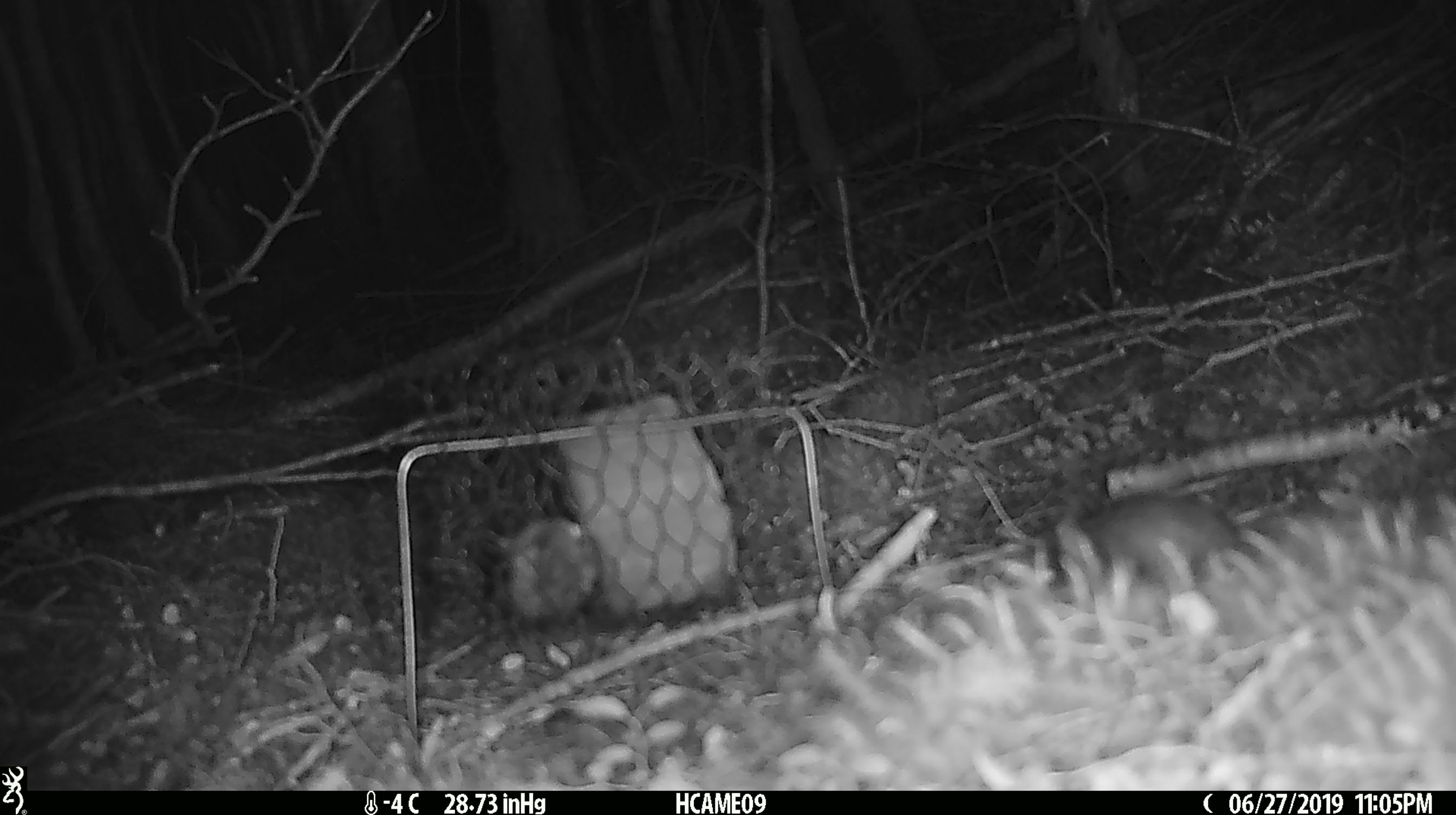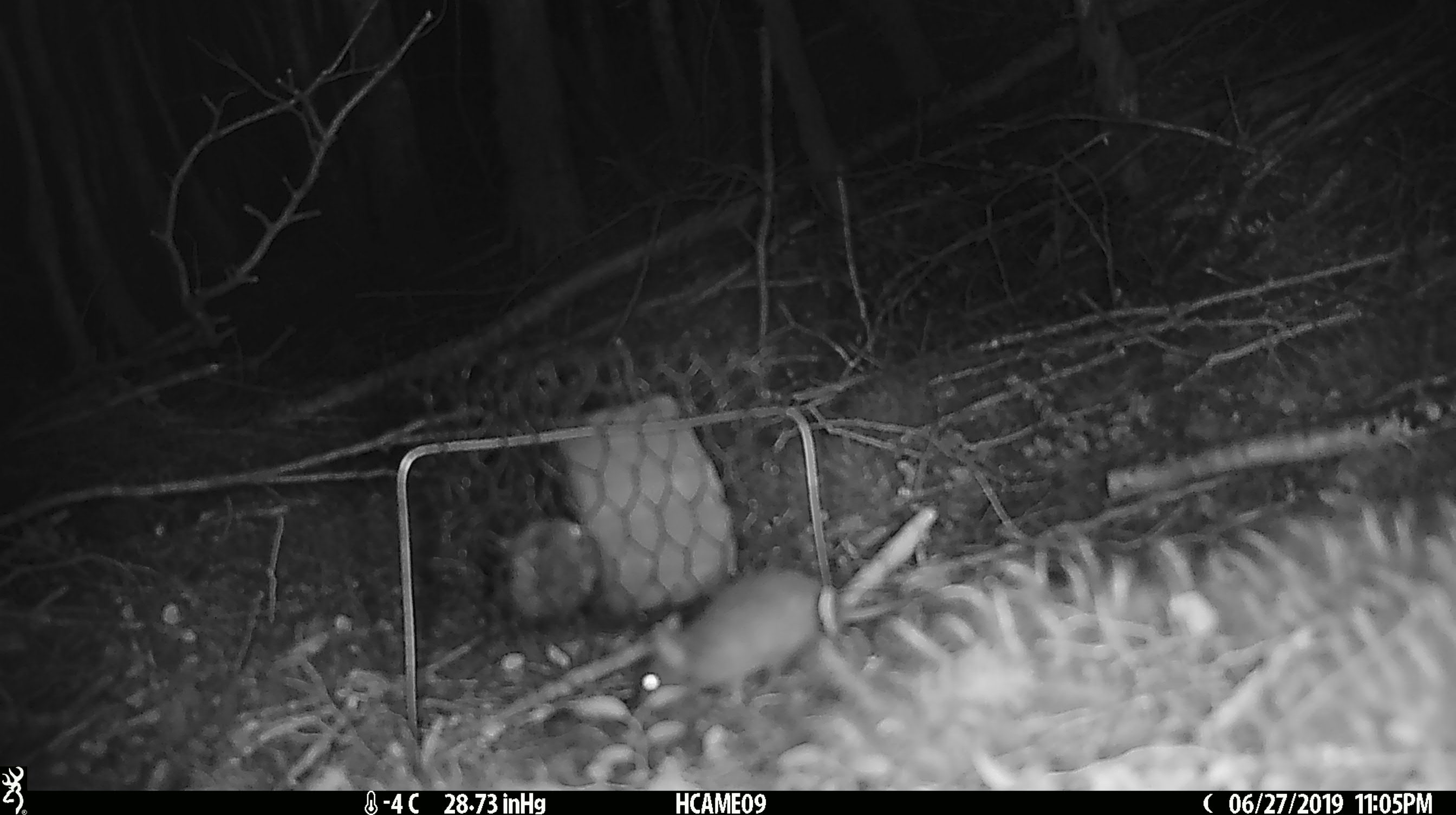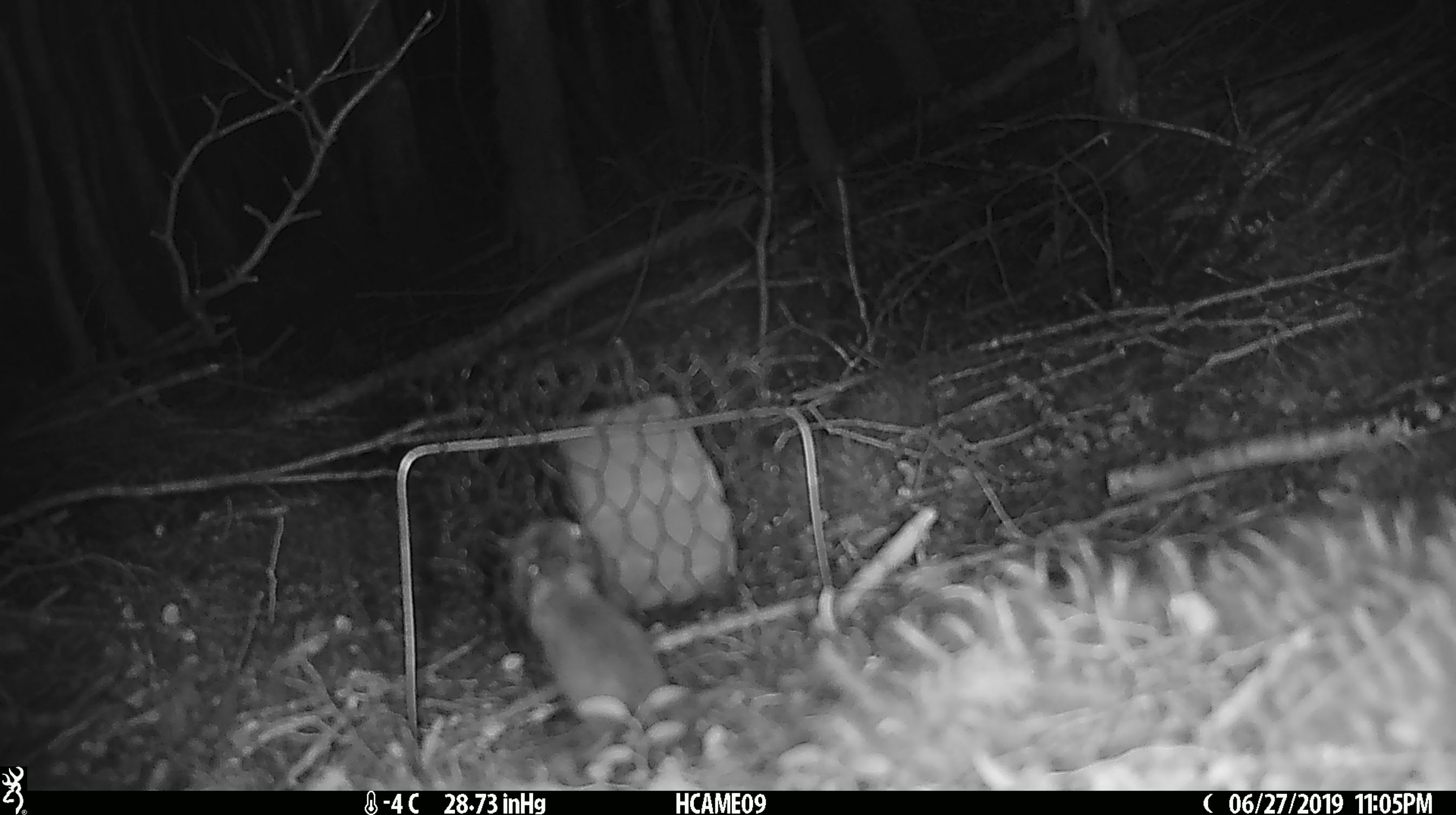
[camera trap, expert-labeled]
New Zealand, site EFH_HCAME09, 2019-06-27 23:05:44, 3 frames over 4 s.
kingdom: Animalia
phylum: Chordata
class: Mammalia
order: Rodentia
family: Muridae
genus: Mus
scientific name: Mus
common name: mouse